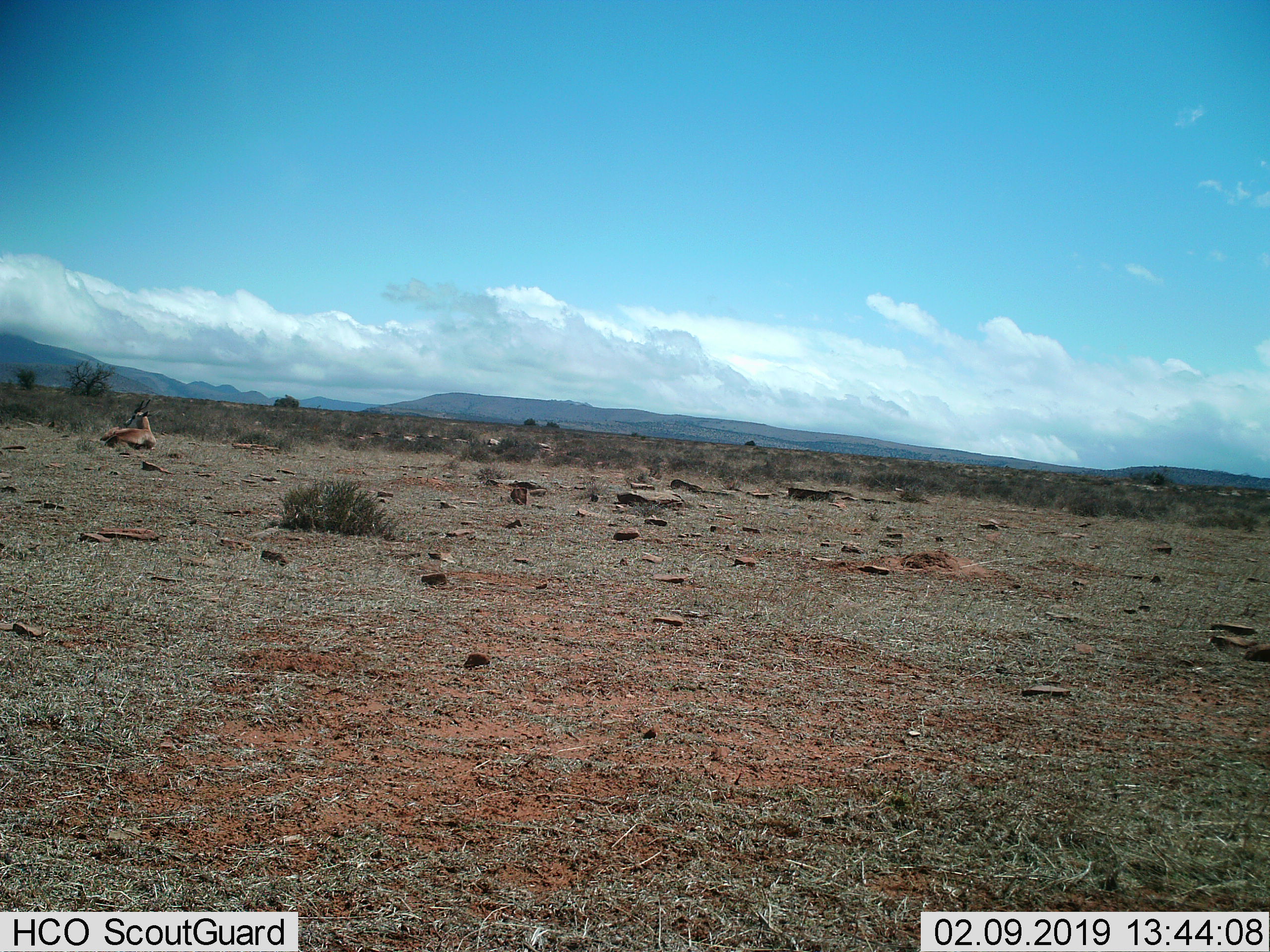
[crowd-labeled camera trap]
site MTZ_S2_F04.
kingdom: Animalia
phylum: Chordata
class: Mammalia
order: Artiodactyla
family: Bovidae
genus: Antidorcas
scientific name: Antidorcas marsupialis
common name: springbok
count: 1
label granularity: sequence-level